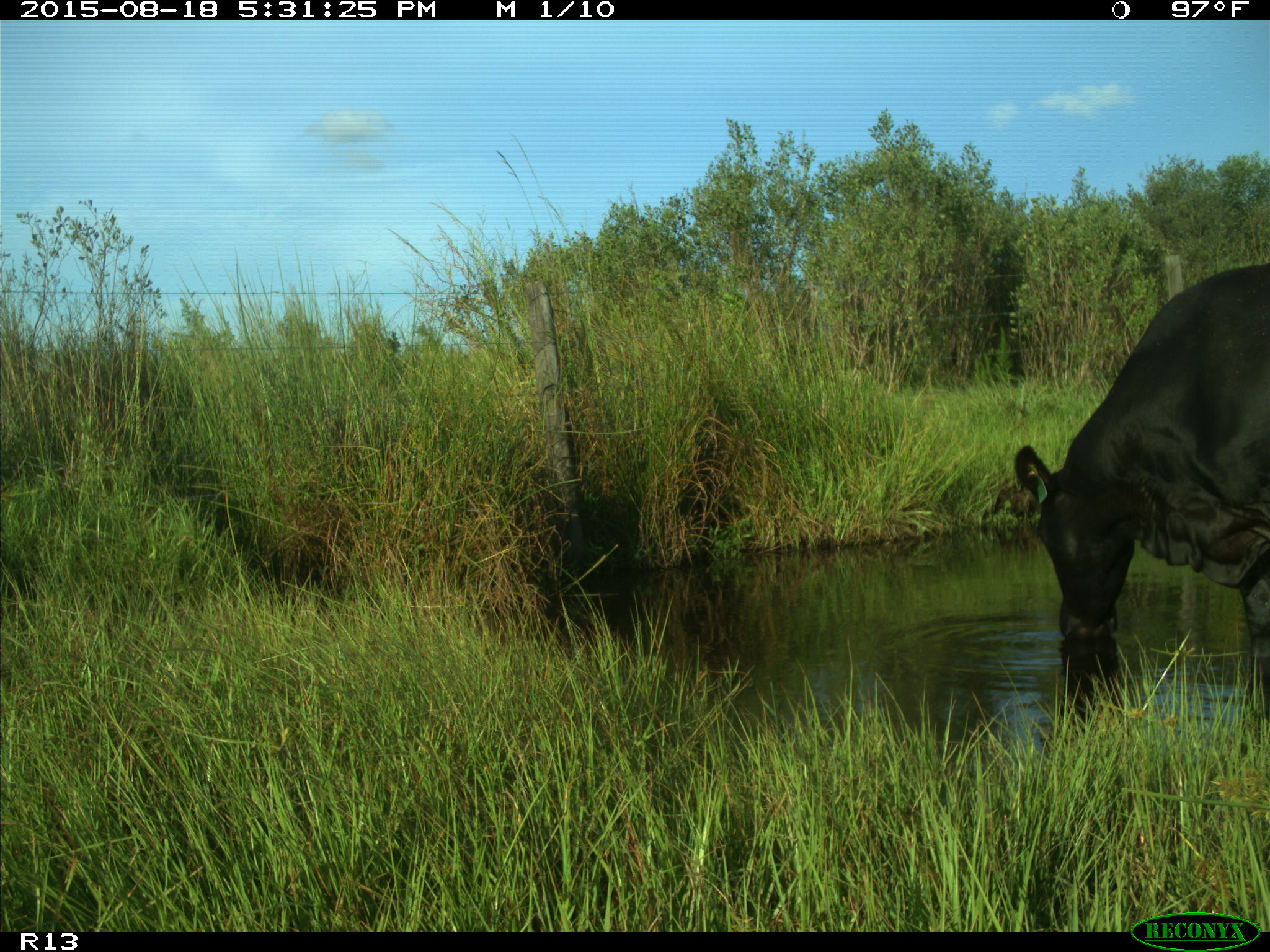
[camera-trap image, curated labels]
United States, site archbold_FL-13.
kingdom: Animalia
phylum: Chordata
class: Mammalia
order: Artiodactyla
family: Bovidae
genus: Bos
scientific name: Bos taurus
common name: domestic cow